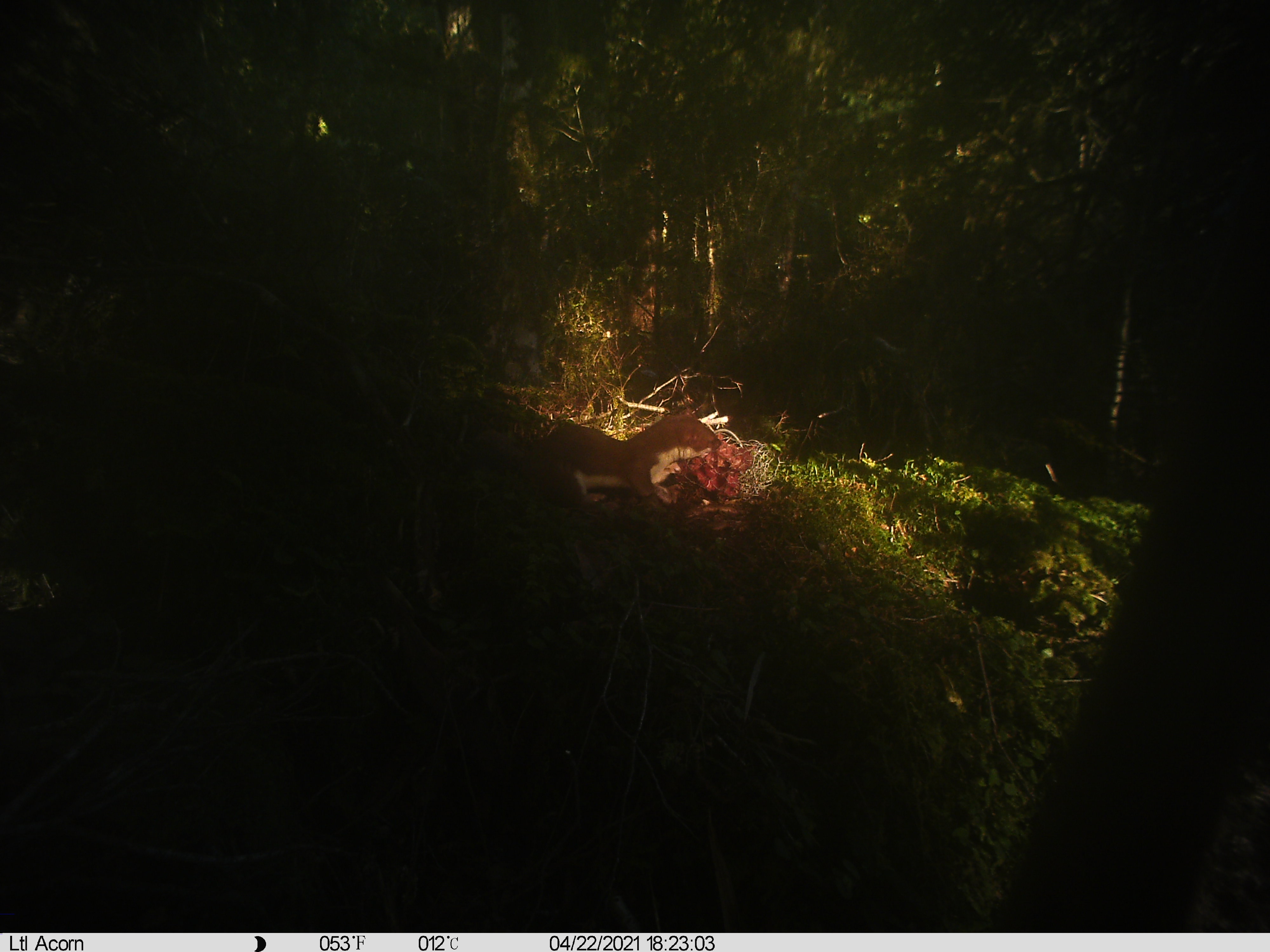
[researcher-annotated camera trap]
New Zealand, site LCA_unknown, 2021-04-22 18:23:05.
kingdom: Animalia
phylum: Chordata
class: Mammalia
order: Carnivora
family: Mustelidae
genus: Mustela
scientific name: Mustela erminea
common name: stoat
Stoat (Mustela erminea).